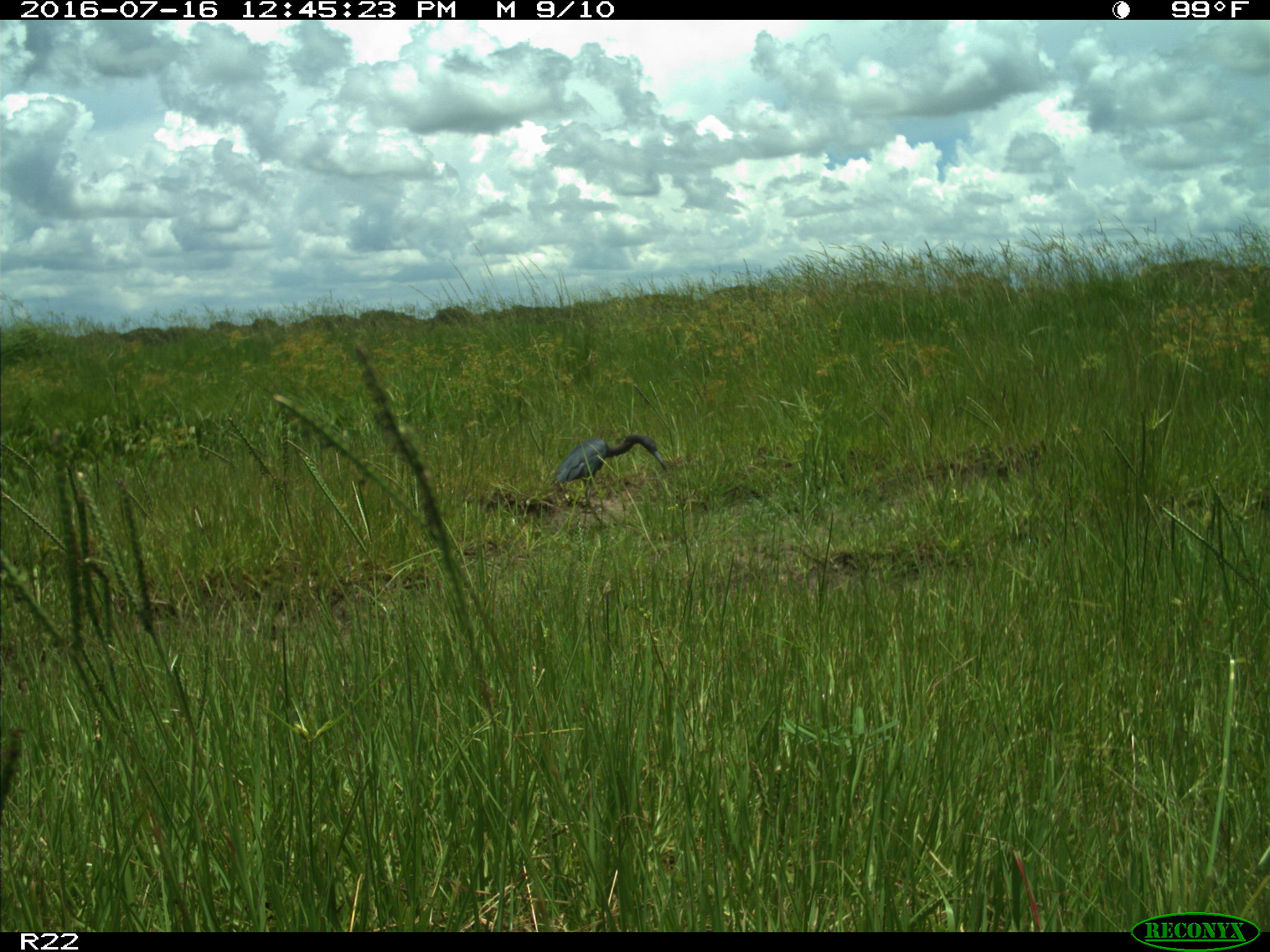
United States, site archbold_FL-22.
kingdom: Animalia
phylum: Chordata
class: Aves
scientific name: Aves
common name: birds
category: unidentified bird